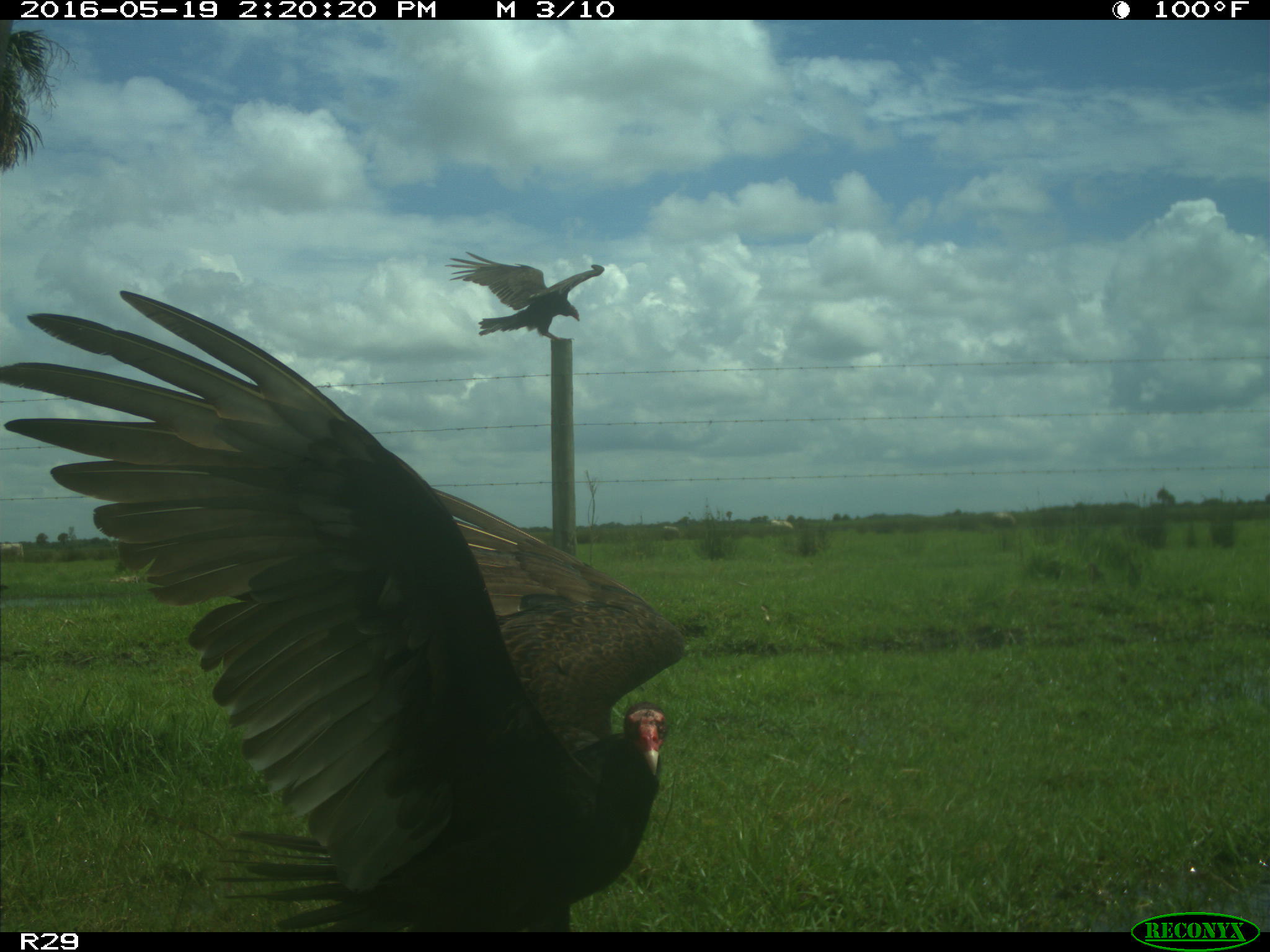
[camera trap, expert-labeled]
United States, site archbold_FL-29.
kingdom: Animalia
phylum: Chordata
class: Aves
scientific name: Aves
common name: birds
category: unidentified bird